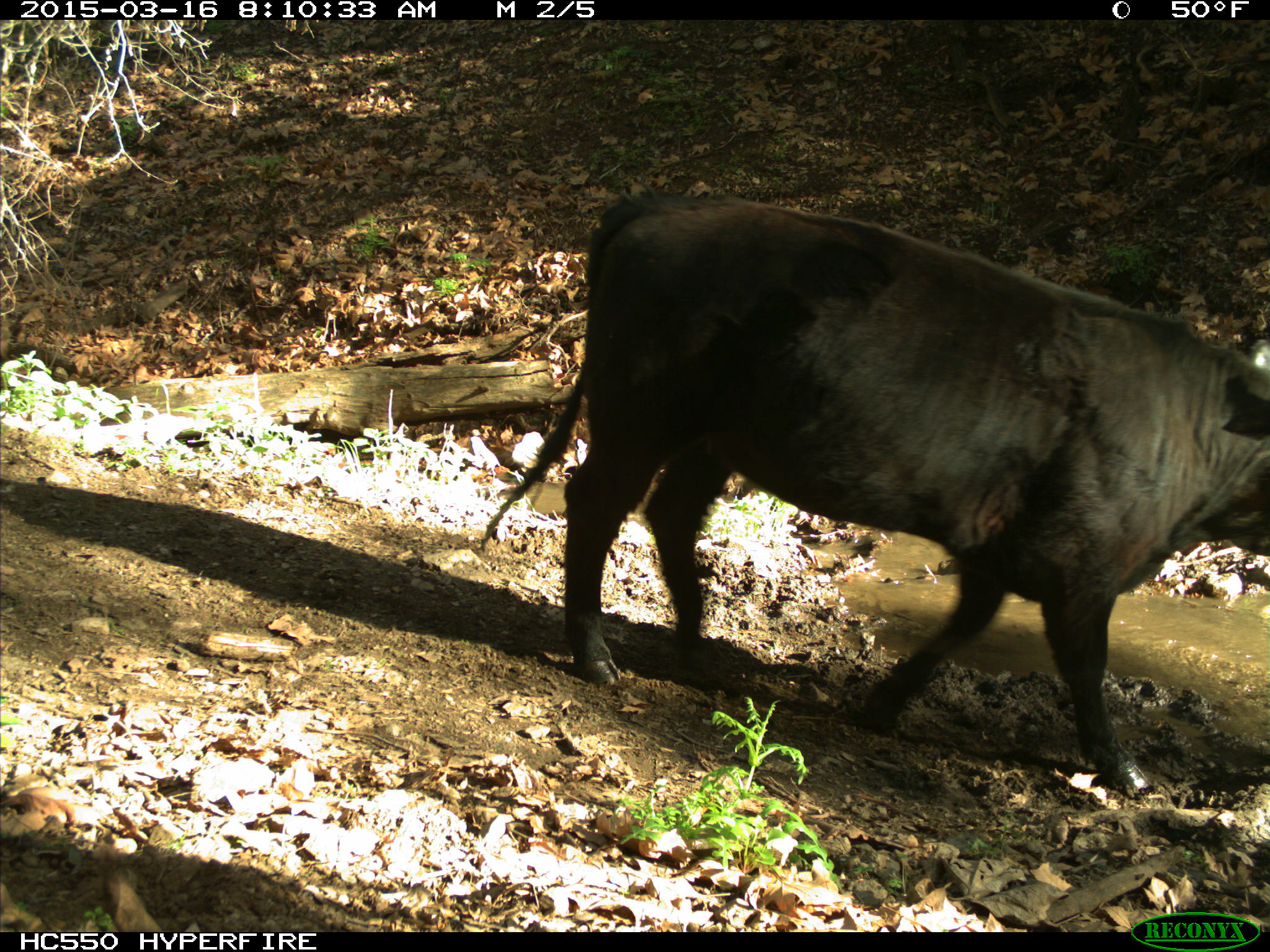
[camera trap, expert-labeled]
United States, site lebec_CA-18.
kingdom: Animalia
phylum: Chordata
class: Mammalia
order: Artiodactyla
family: Bovidae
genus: Bos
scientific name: Bos taurus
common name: domestic cow